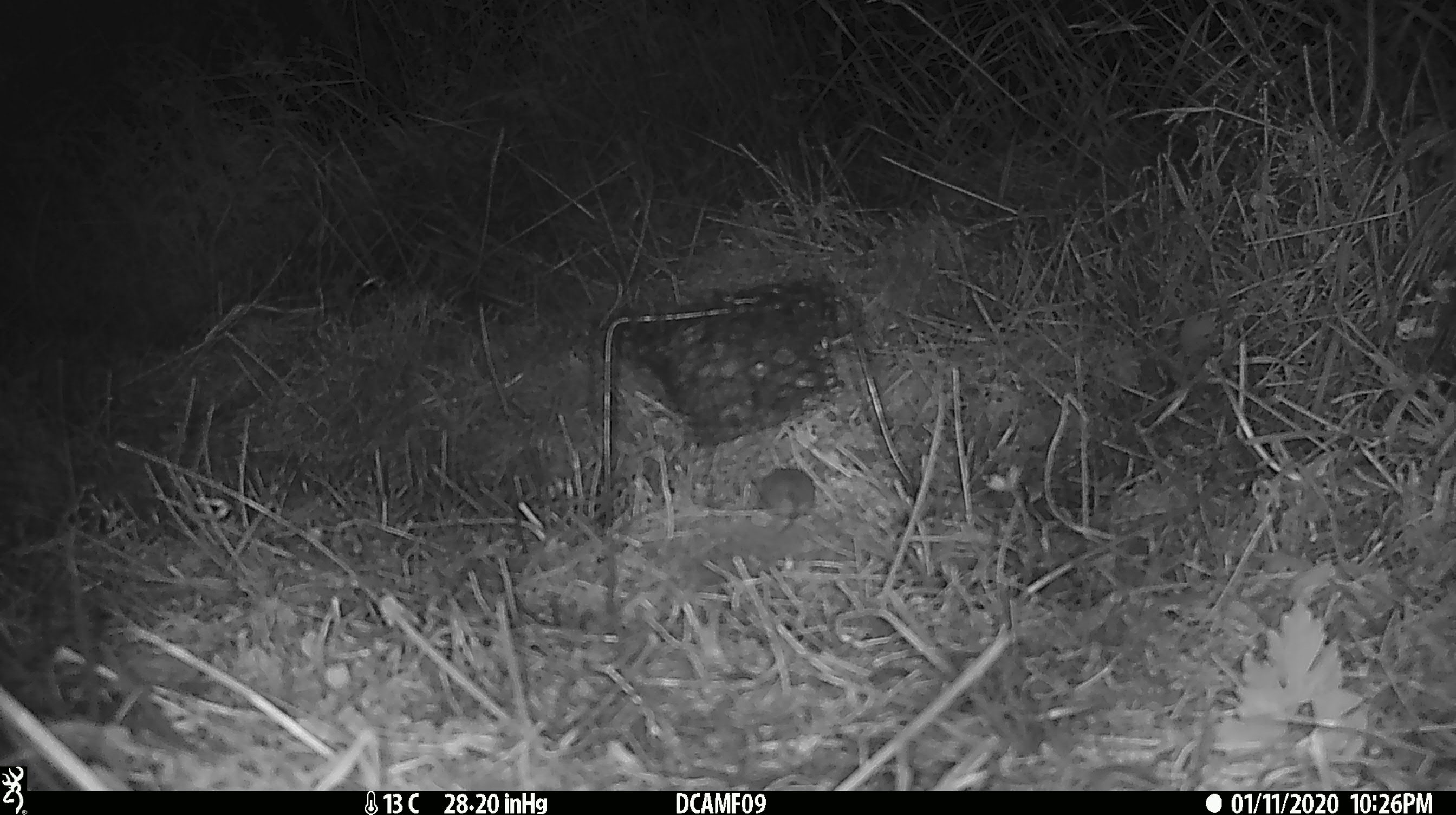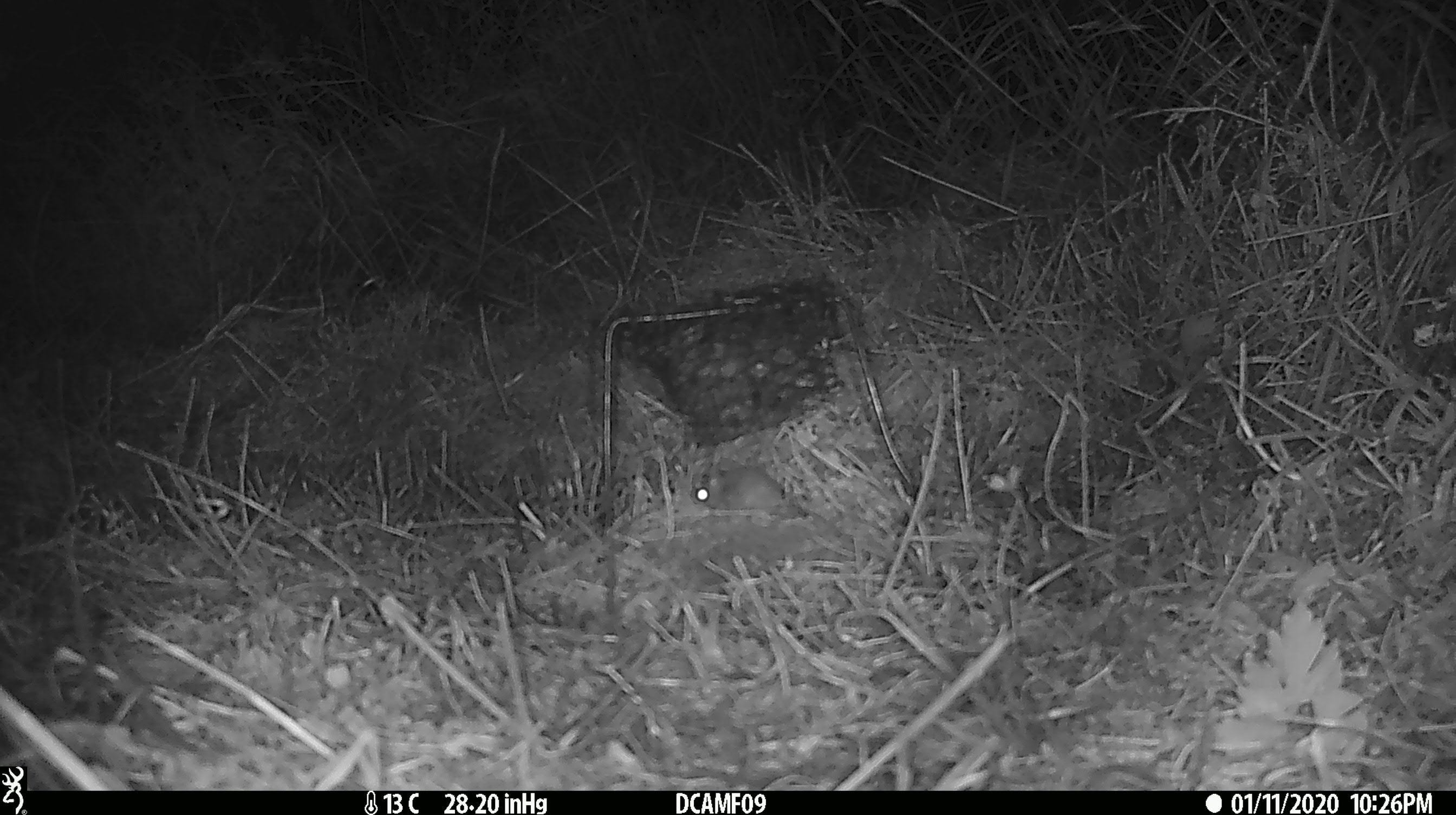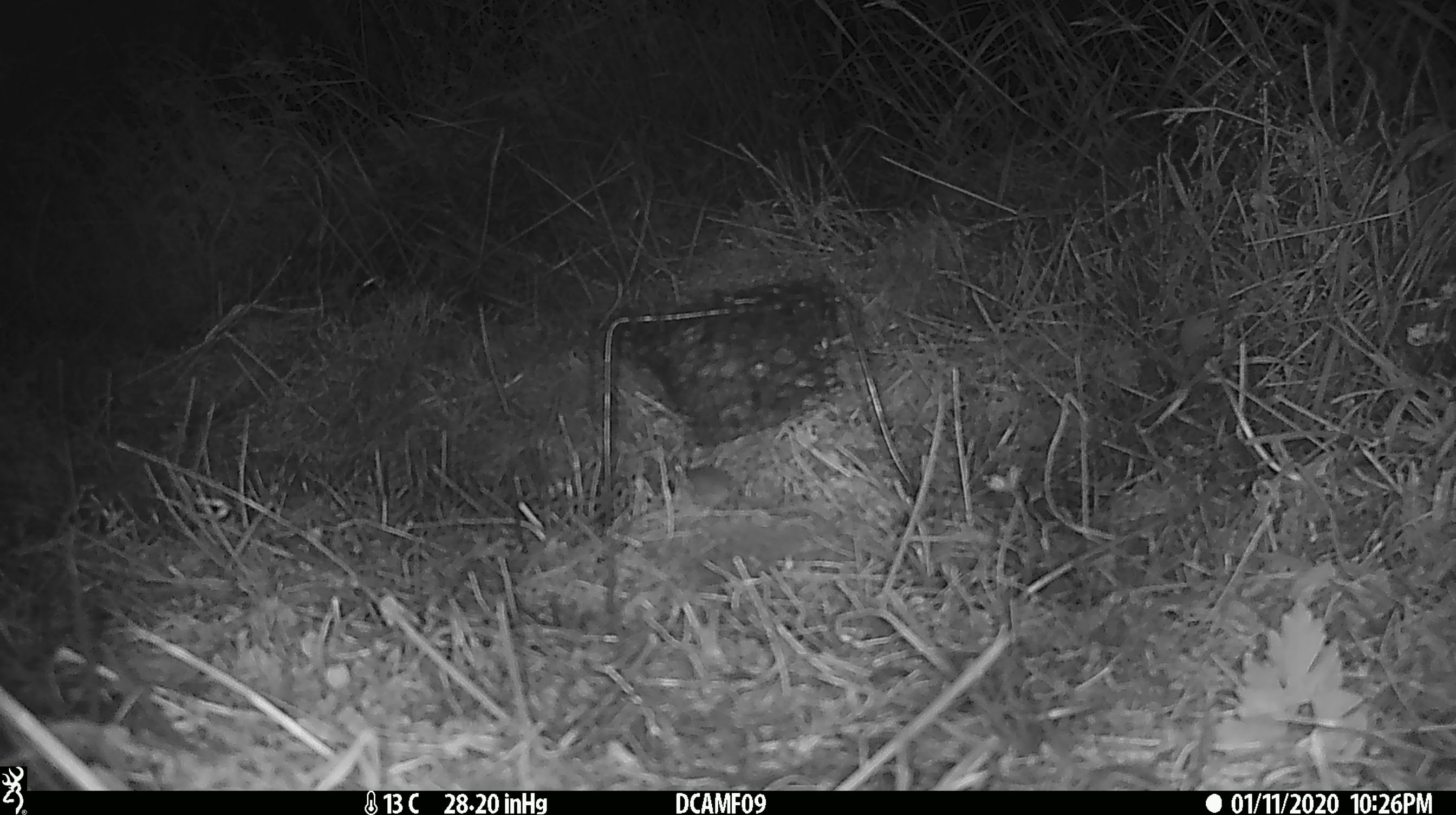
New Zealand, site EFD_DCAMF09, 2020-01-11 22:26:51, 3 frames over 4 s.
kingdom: Animalia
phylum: Chordata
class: Mammalia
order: Rodentia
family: Muridae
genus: Mus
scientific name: Mus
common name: mouse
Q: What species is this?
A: Mouse (Mus).